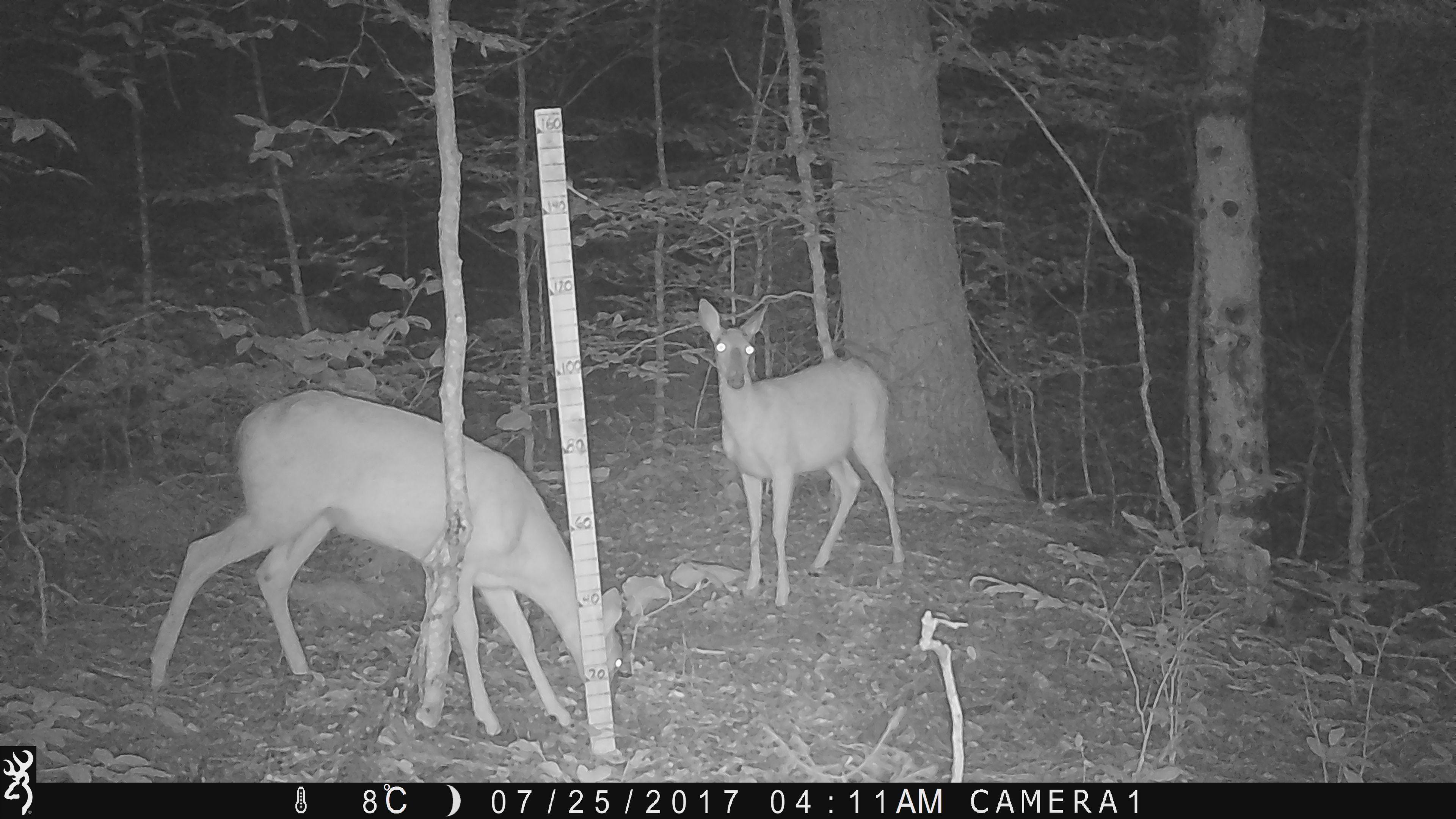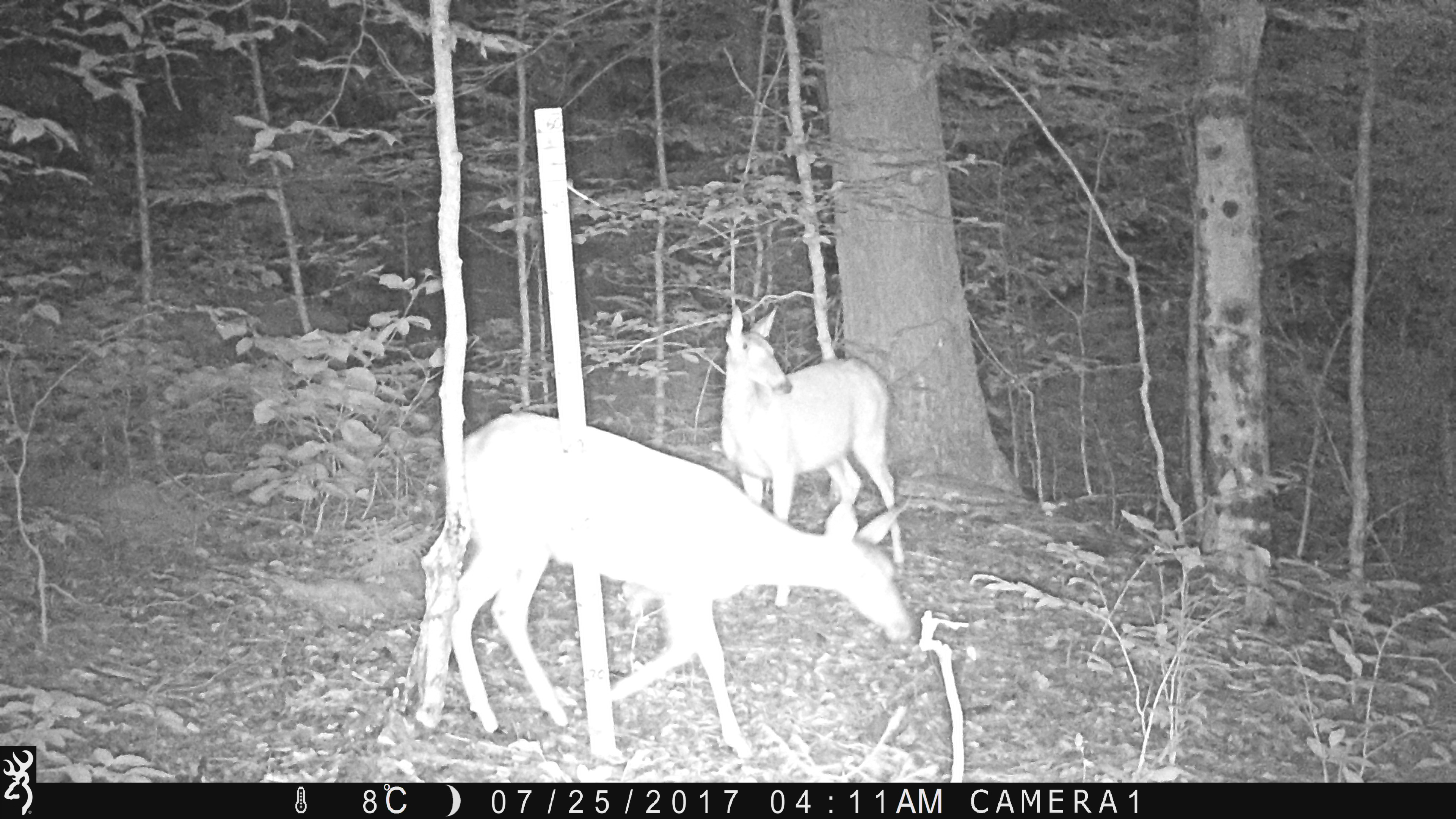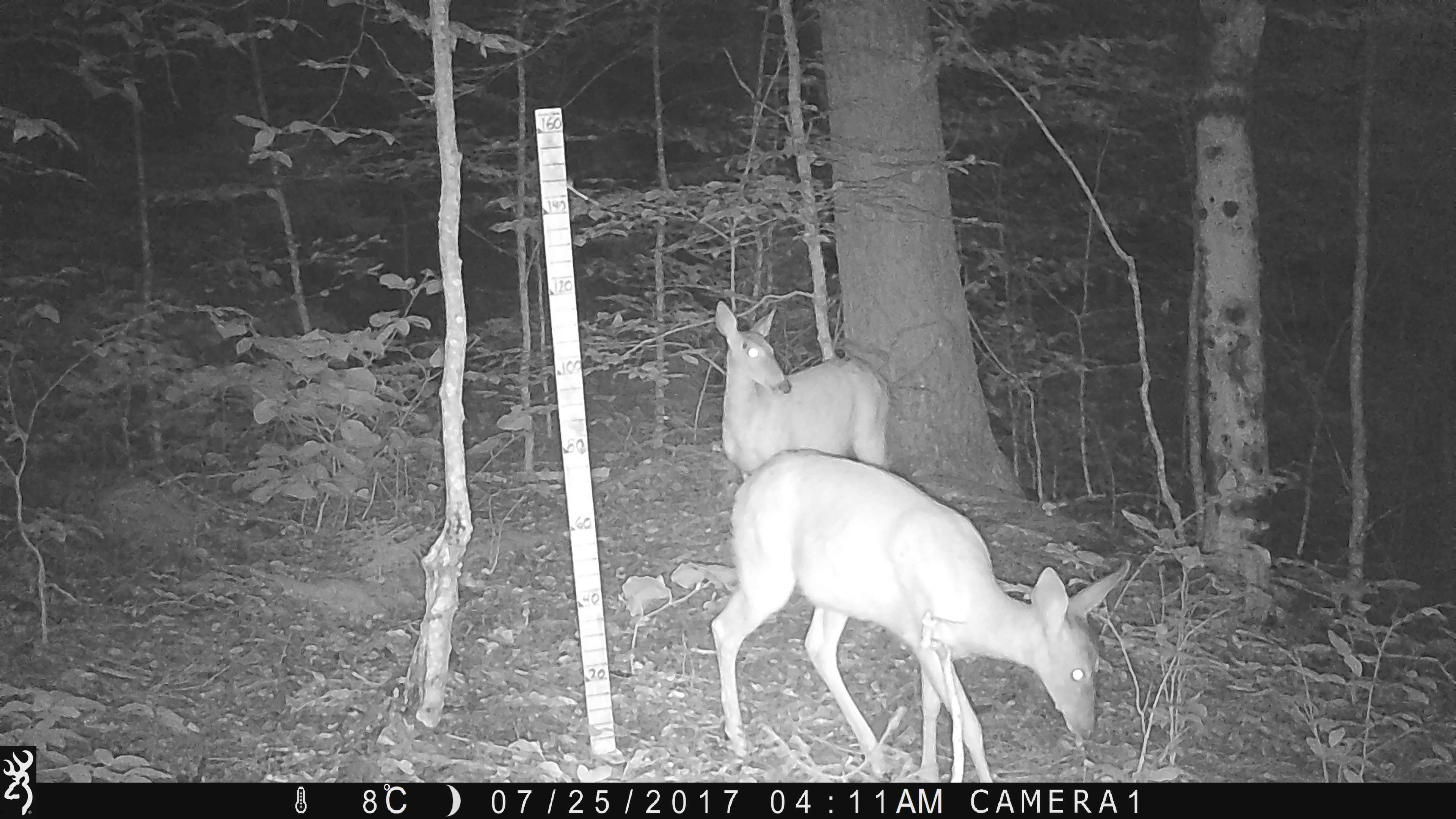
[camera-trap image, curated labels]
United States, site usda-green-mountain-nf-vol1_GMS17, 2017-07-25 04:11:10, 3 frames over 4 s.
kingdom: Animalia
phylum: Chordata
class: Mammalia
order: Artiodactyla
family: Cervidae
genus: Odocoileus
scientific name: Odocoileus virginianus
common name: white-tailed deer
White-tailed deer (Odocoileus virginianus).